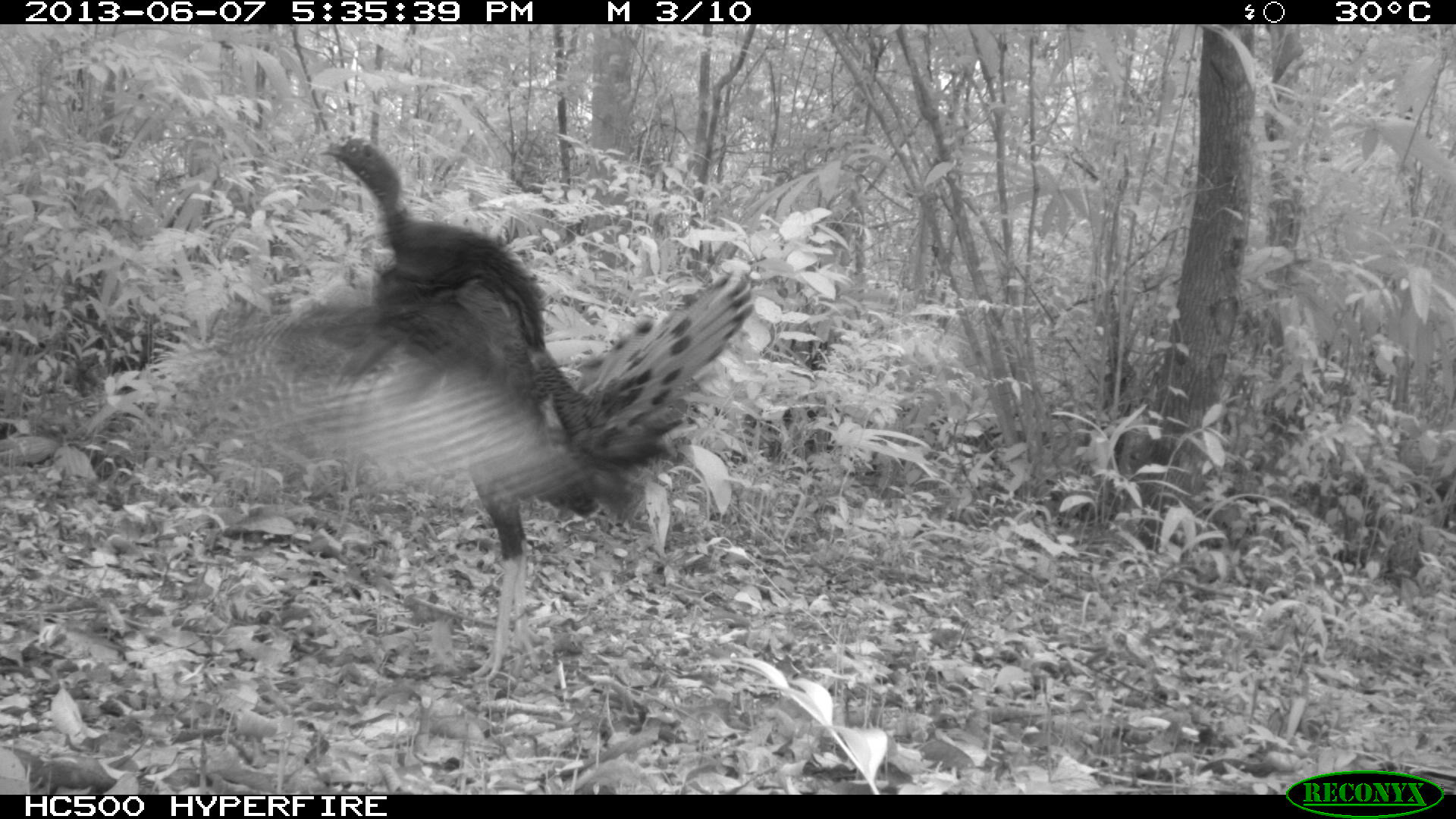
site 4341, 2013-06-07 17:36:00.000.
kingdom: Animalia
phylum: Chordata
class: Aves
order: Galliformes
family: Phasianidae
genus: Meleagris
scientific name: Meleagris ocellata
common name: ocellated turkey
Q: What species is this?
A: Meleagris ocellata (ocellated turkey).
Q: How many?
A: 1.